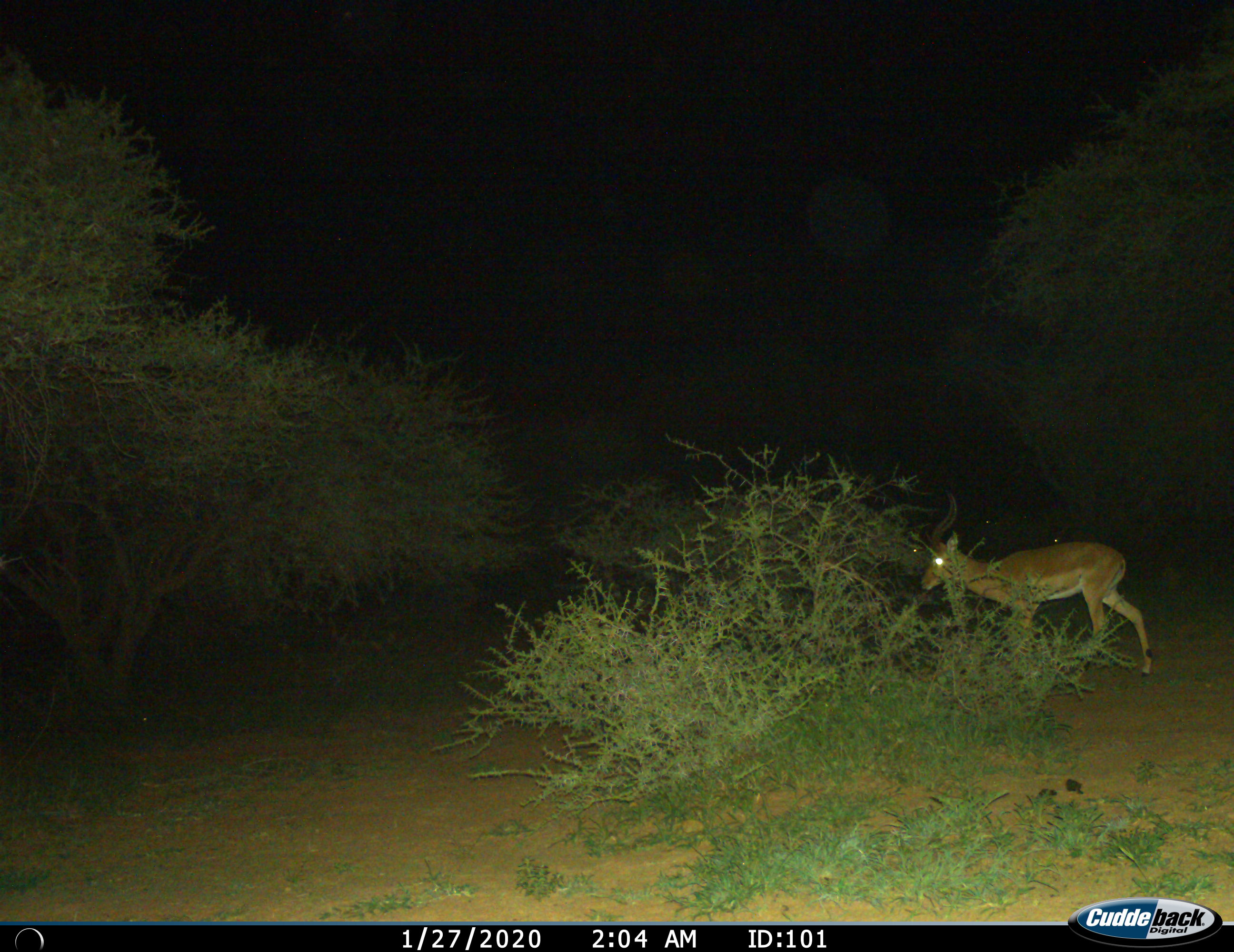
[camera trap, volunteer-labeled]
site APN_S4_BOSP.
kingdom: Animalia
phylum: Chordata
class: Mammalia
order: Artiodactyla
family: Bovidae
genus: Aepyceros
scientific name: Aepyceros melampus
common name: impala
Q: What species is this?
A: Impala (Aepyceros melampus).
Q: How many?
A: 1.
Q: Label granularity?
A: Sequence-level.